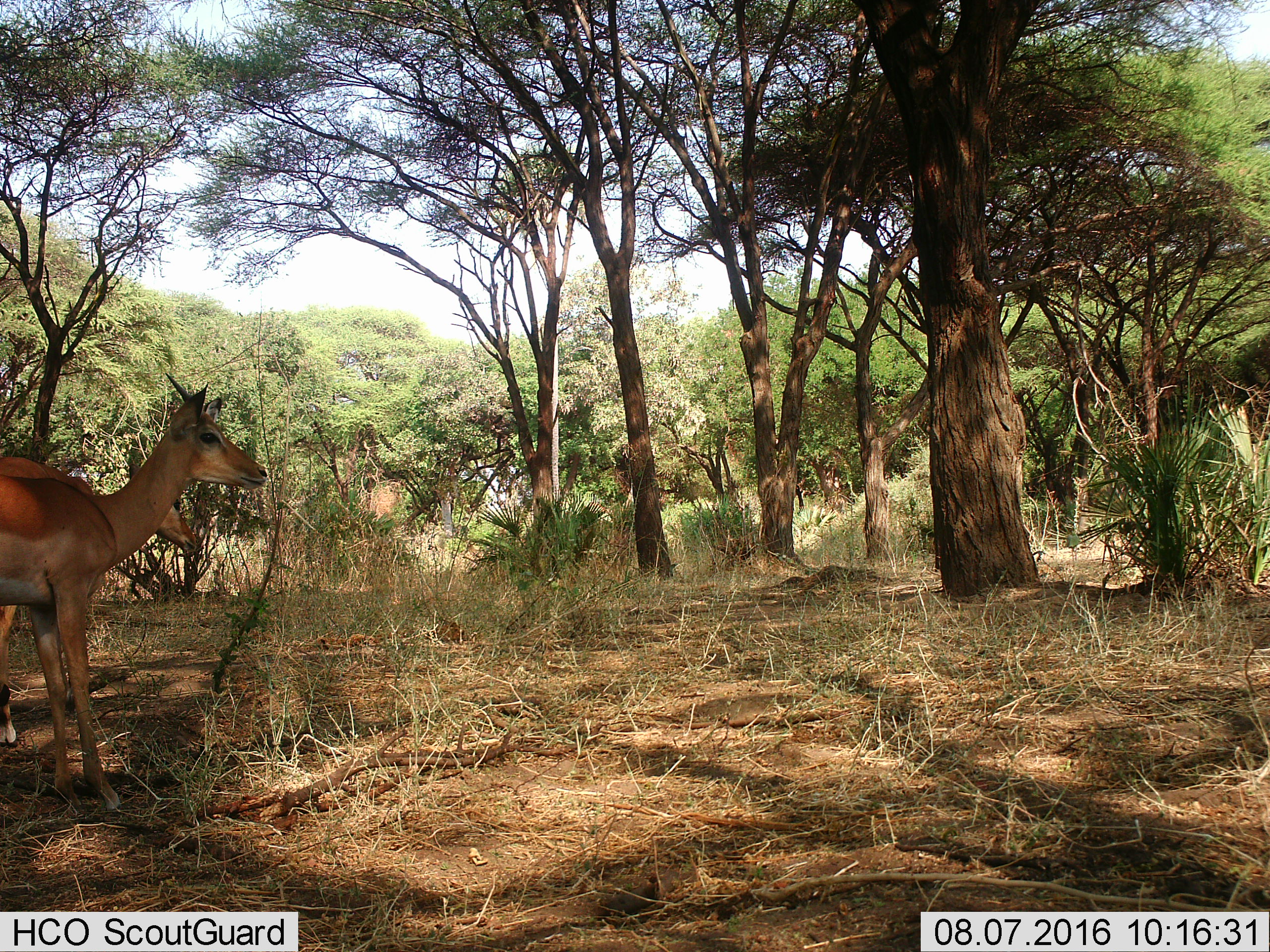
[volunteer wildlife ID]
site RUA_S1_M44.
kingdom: Animalia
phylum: Chordata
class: Mammalia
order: Artiodactyla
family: Bovidae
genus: Aepyceros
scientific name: Aepyceros melampus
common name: impala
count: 2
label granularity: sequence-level